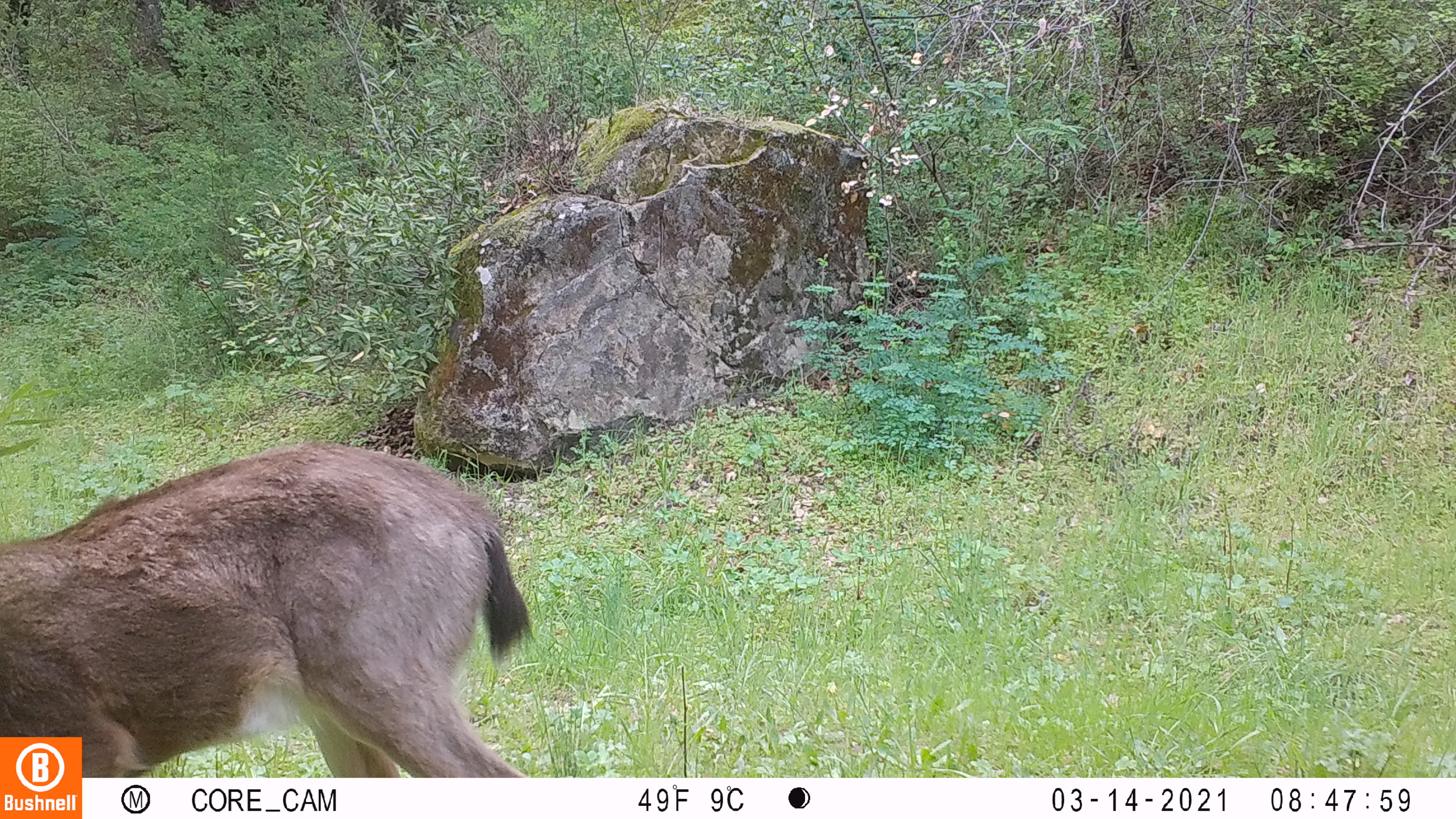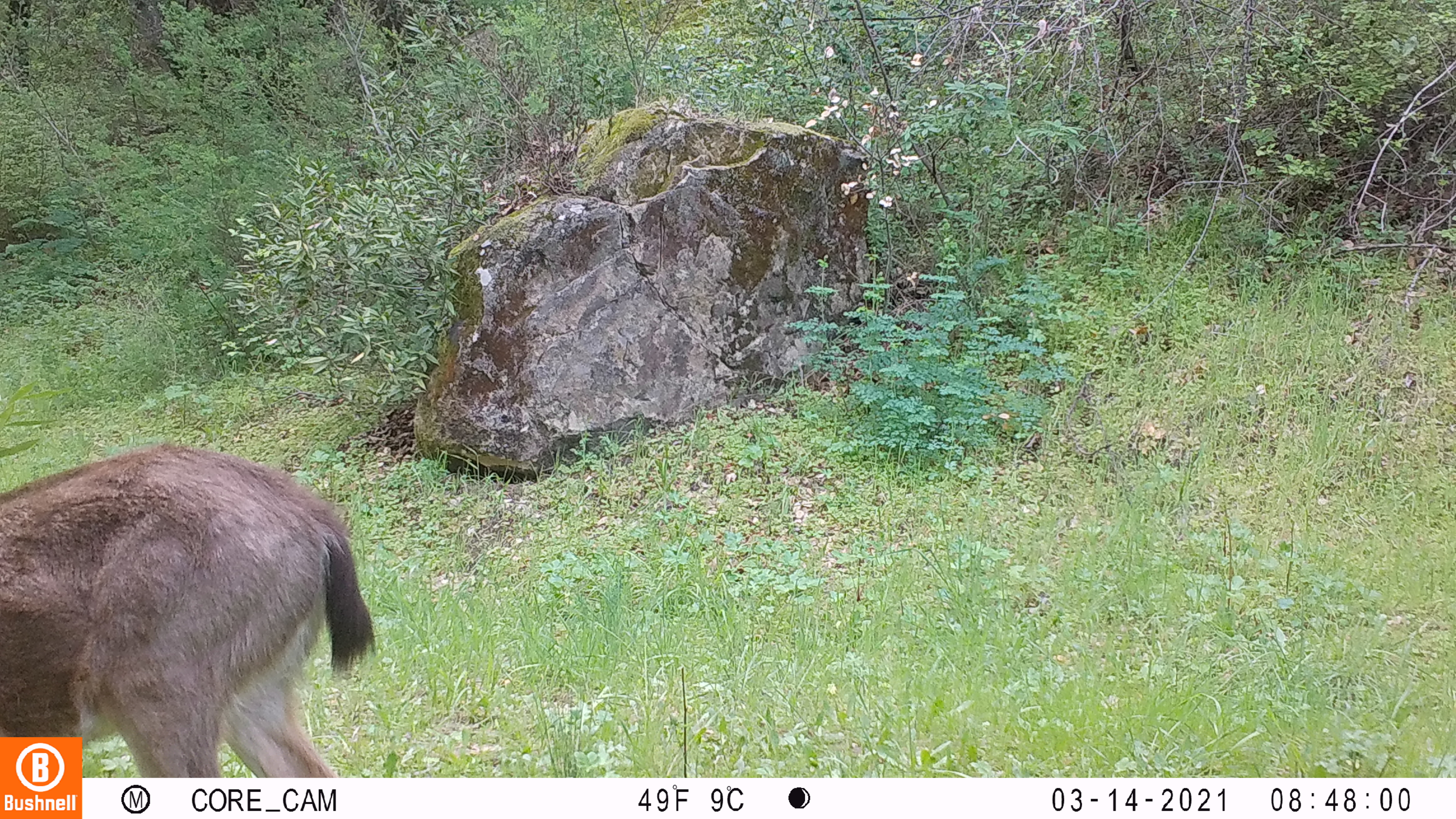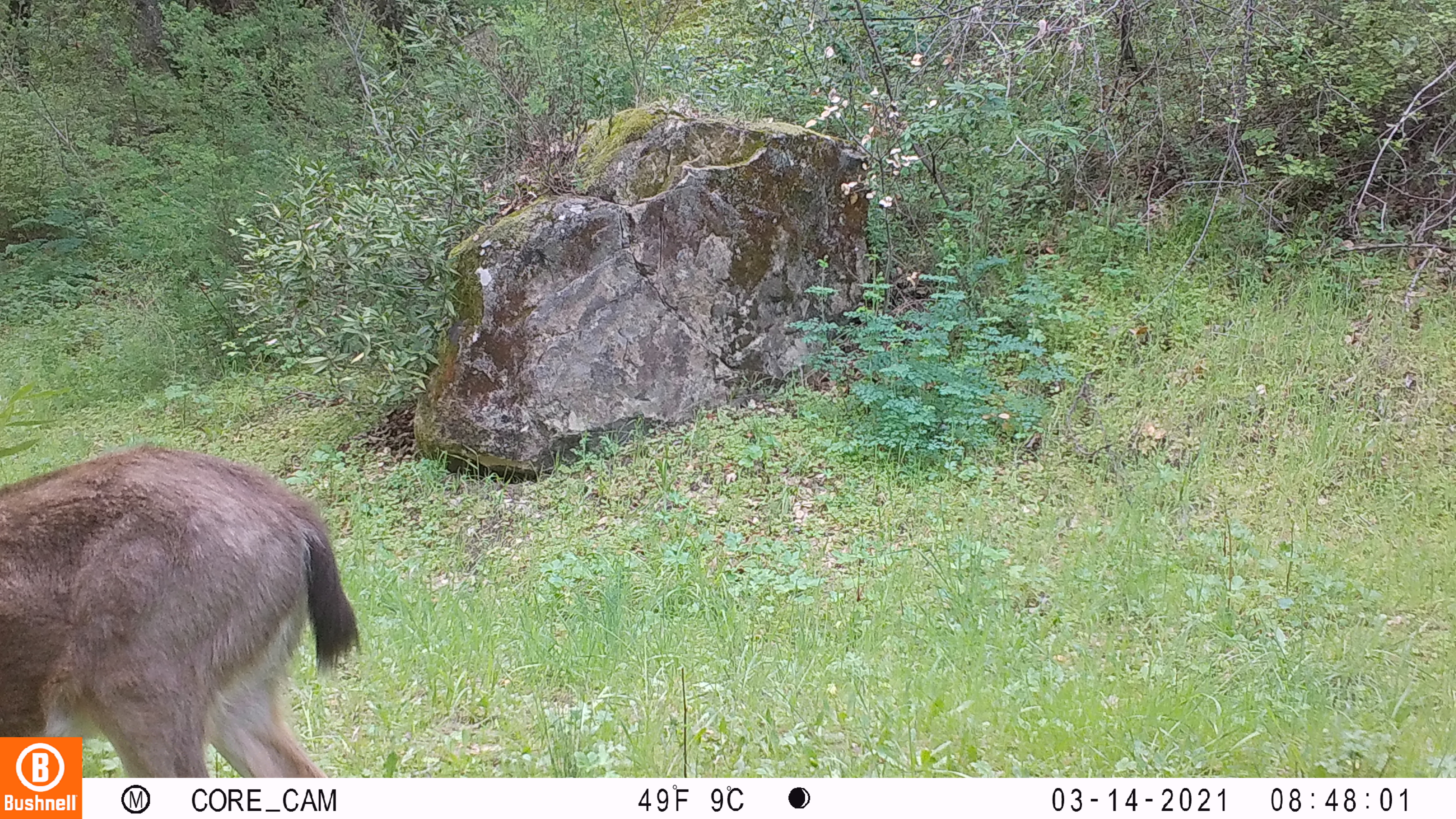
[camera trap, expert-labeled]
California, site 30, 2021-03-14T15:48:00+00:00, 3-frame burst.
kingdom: Animalia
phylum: Chordata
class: Mammalia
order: Artiodactyla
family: Cervidae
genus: Odocoileus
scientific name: Odocoileus hemionus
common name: mule deer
Mule deer (Odocoileus hemionus).